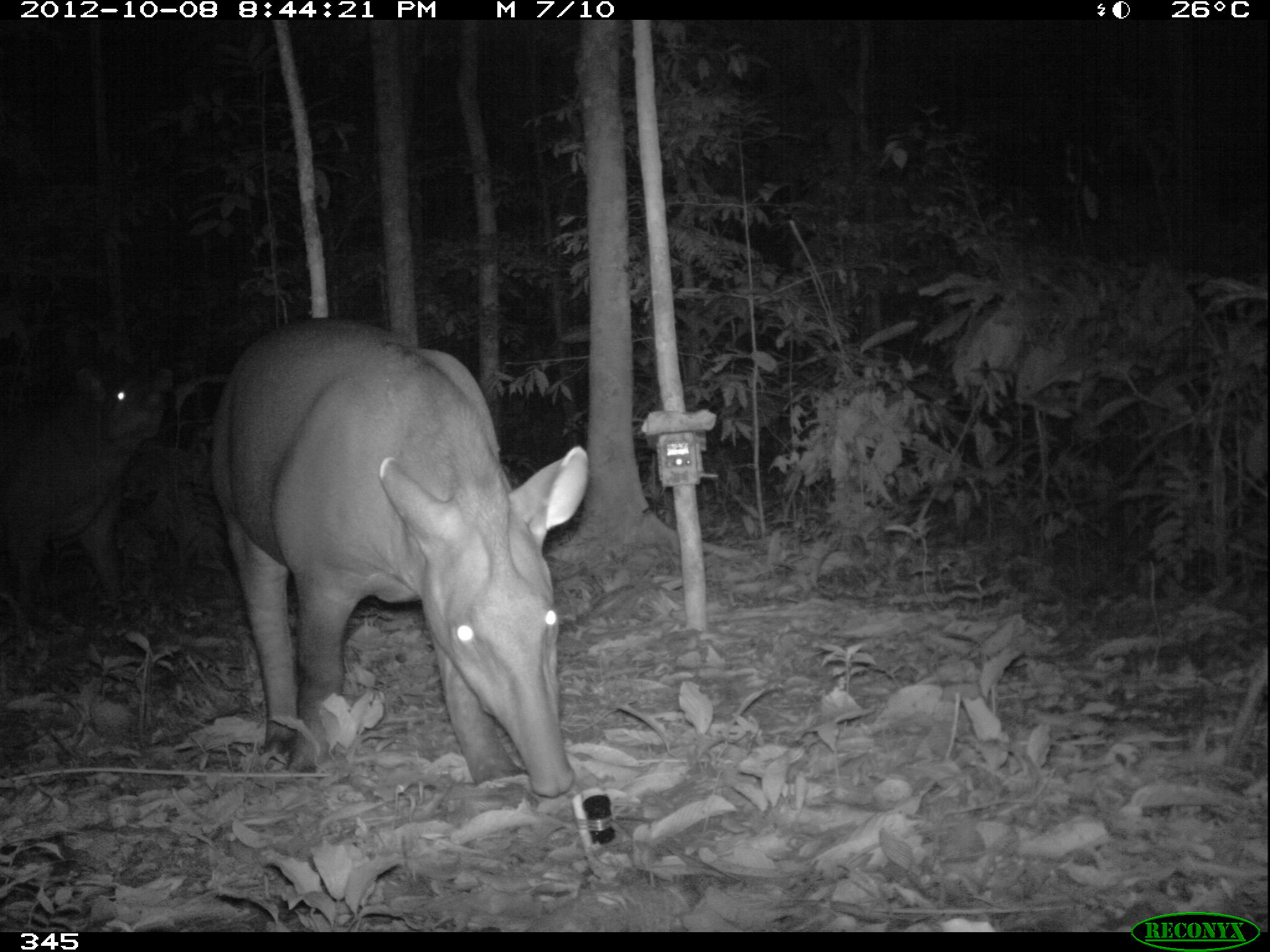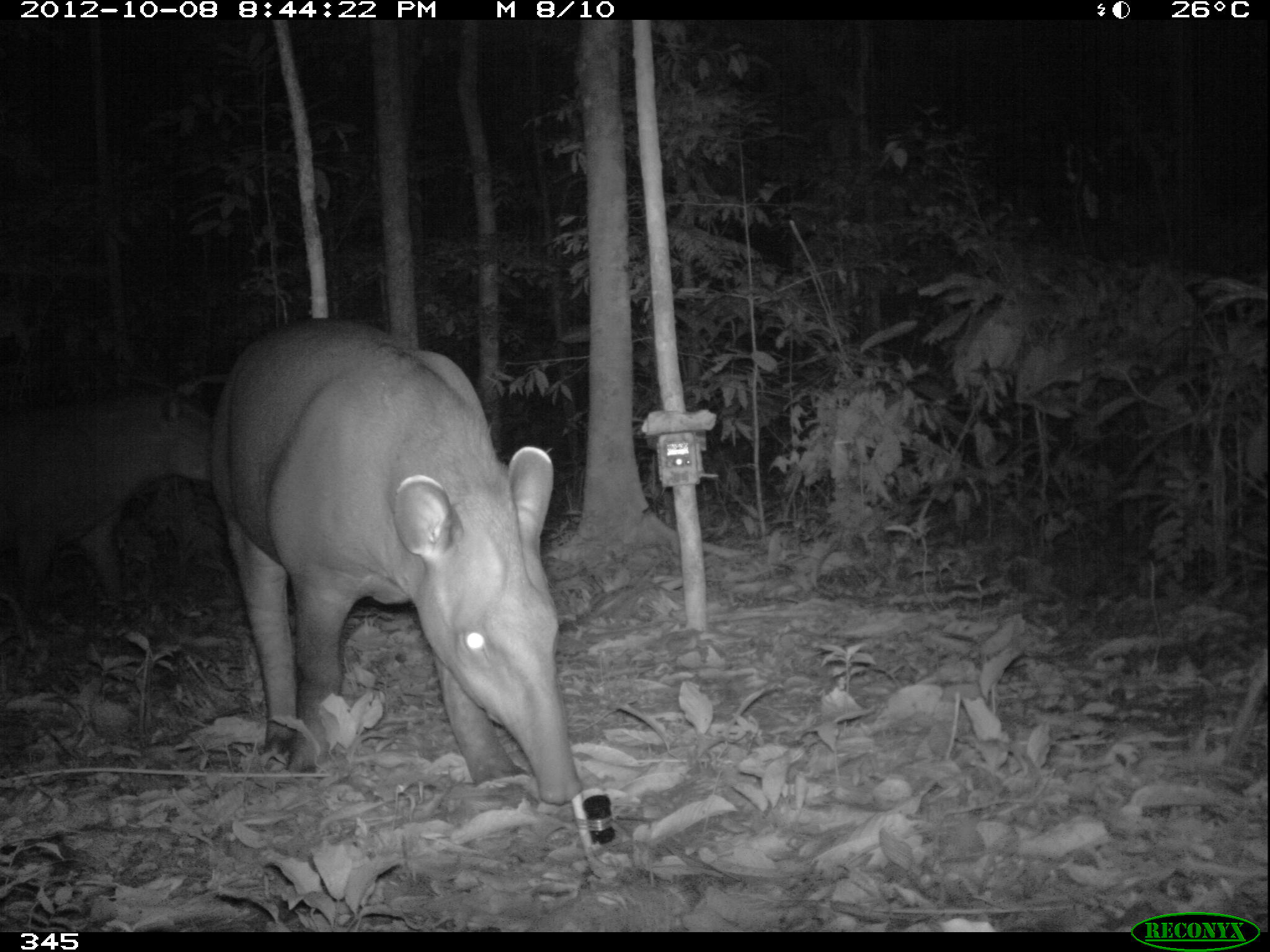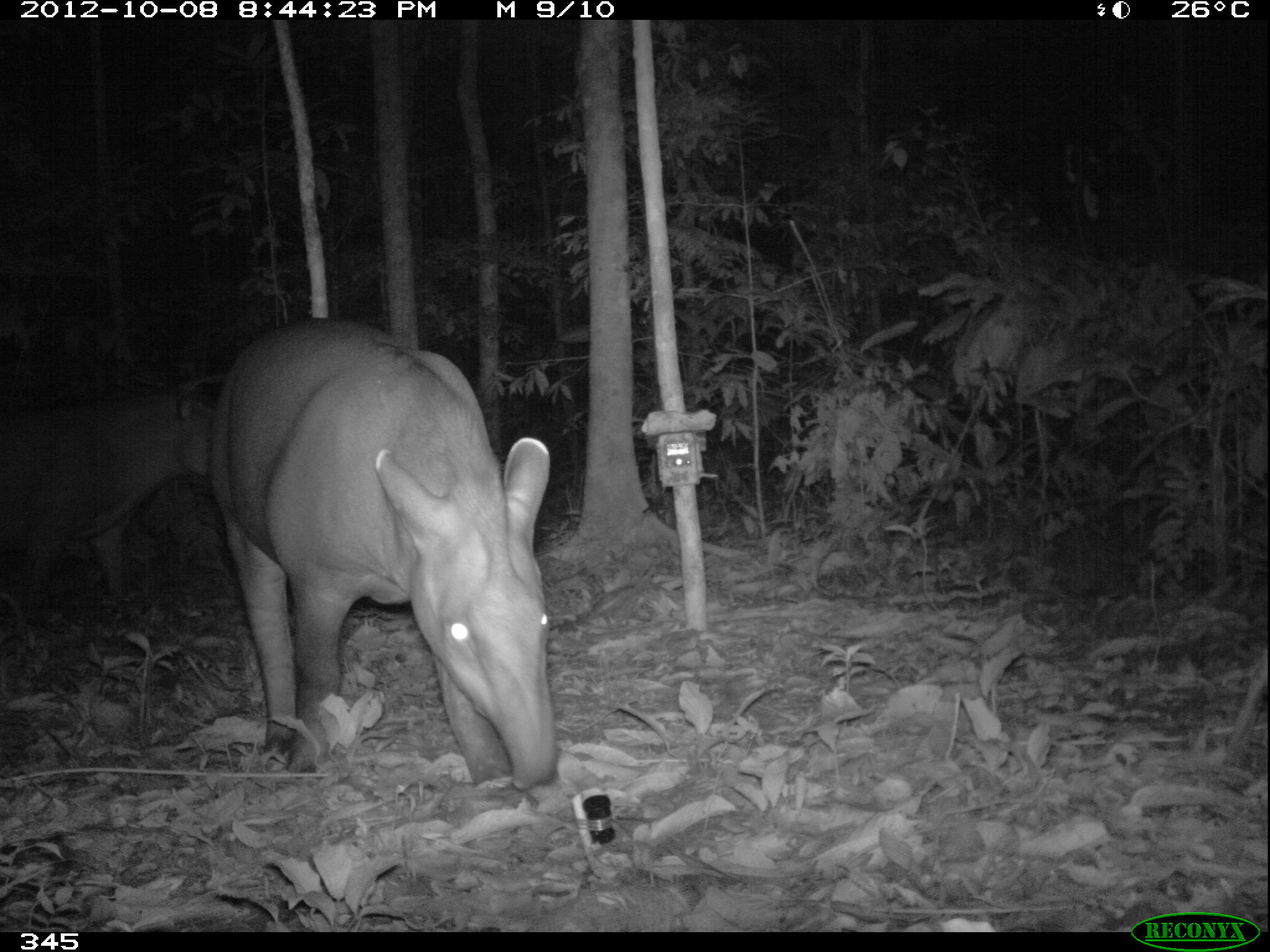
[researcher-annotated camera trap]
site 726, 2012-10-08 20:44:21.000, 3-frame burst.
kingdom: Animalia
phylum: Chordata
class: Mammalia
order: Perissodactyla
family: Tapiridae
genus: Tapirus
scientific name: Tapirus terrestris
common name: south american tapir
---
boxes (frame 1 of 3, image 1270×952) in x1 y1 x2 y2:
tapirus terrestris: 205 318 592 798; 1 367 174 622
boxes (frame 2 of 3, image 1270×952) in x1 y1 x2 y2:
tapirus terrestris: 206 316 582 805; 0 378 217 613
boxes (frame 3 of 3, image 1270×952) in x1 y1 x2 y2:
tapirus terrestris: 204 314 562 799; 1 390 219 620